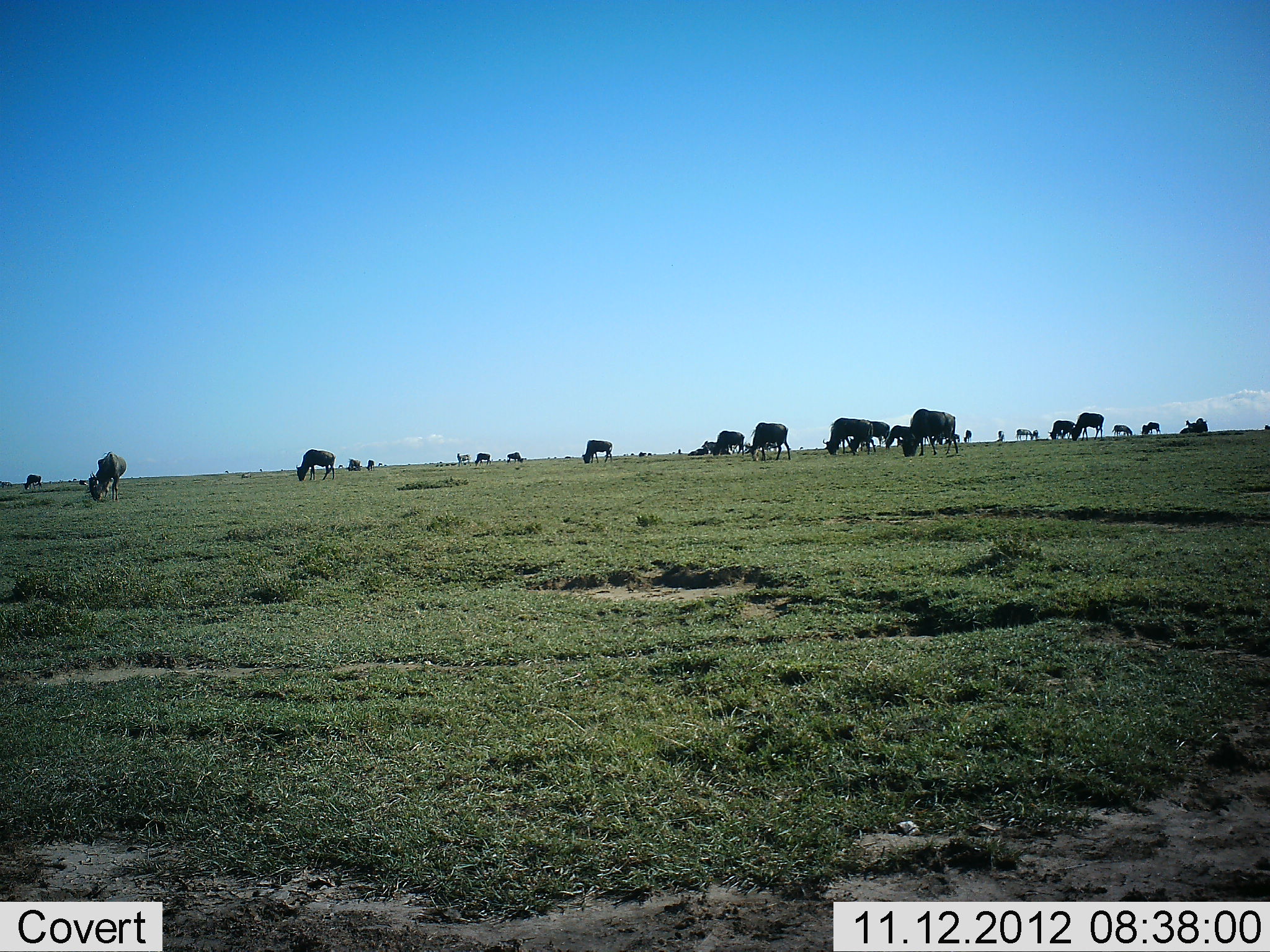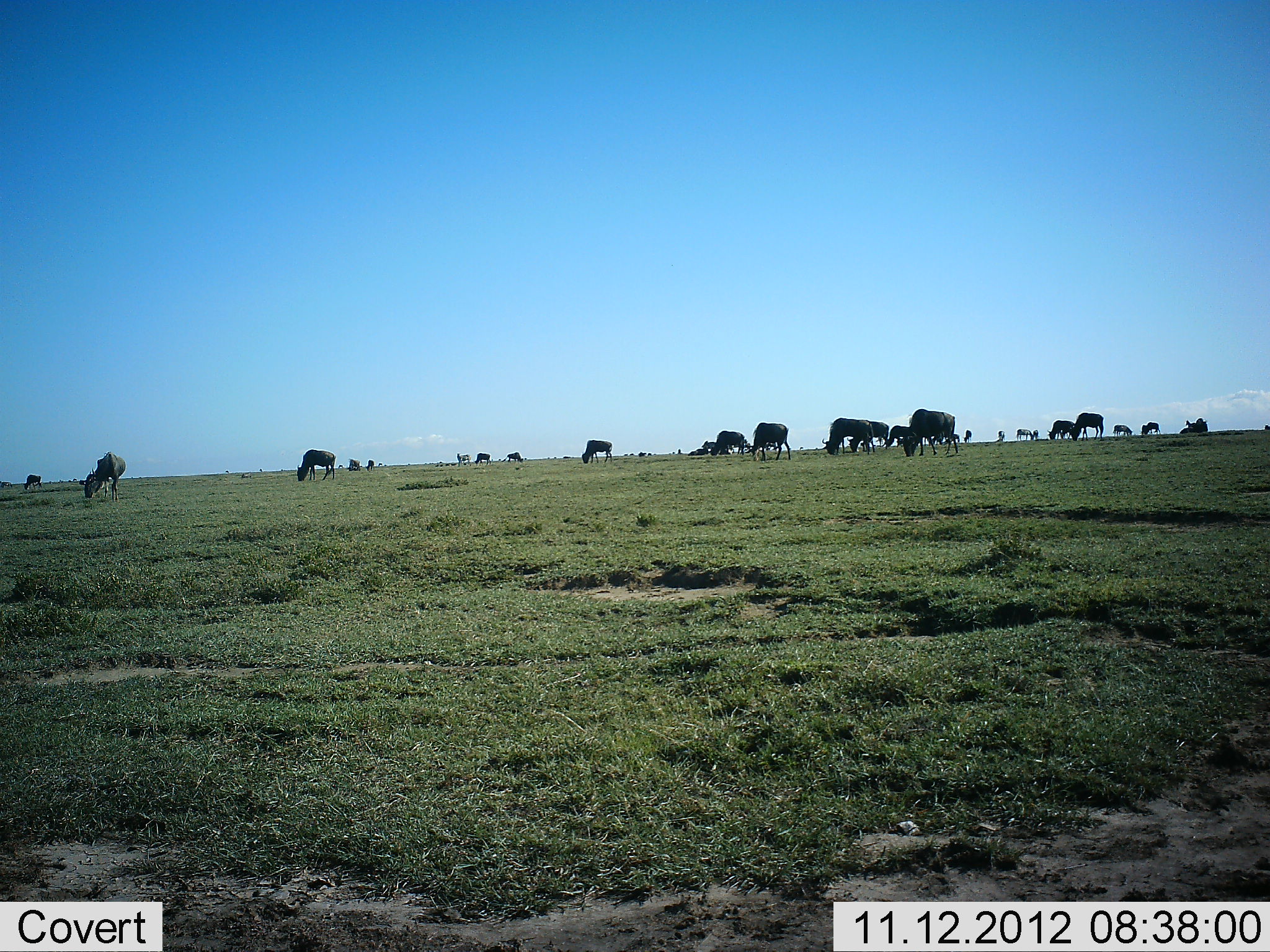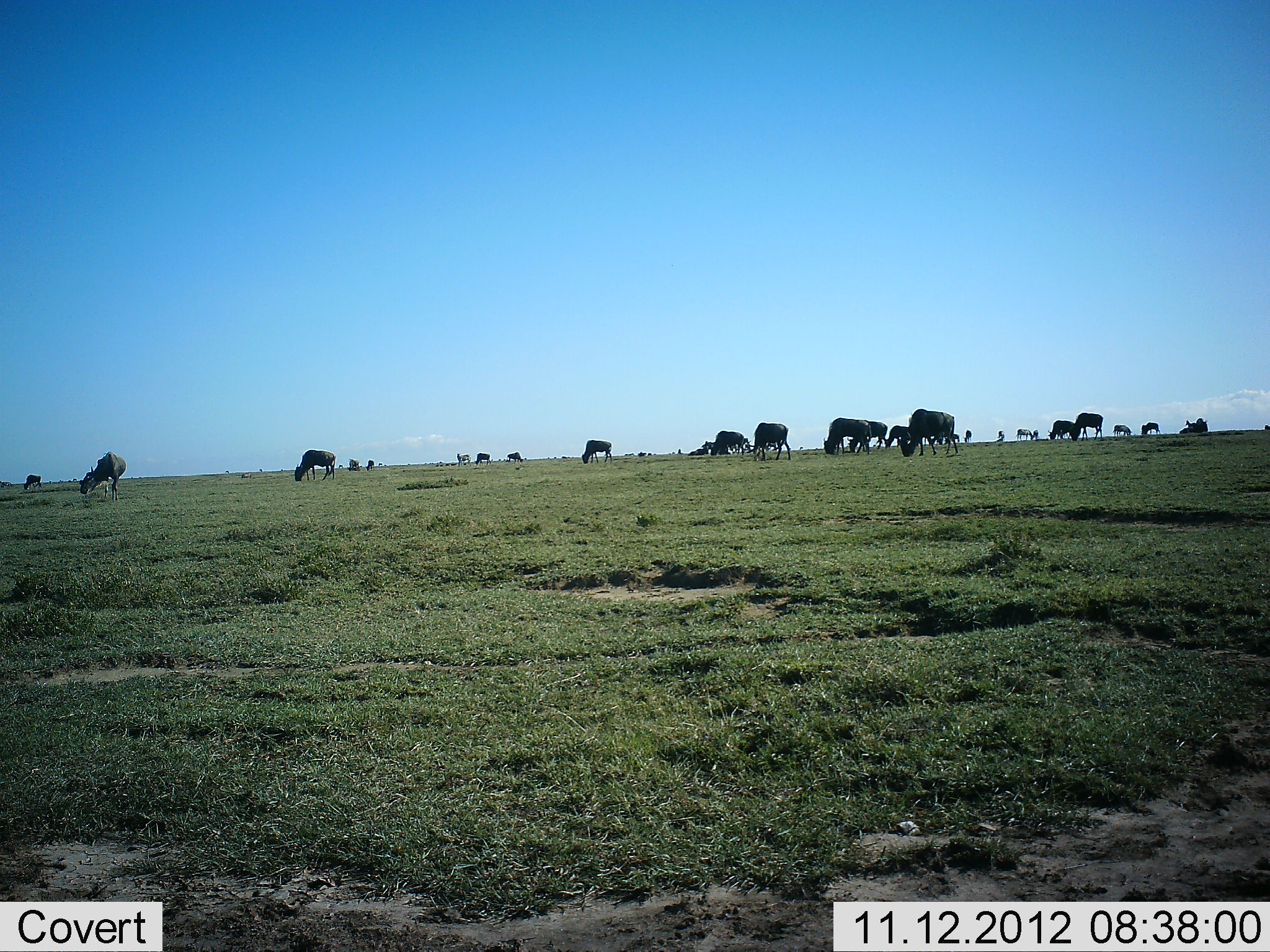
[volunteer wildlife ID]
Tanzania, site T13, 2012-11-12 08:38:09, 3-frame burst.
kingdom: Animalia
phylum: Chordata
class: Mammalia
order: Artiodactyla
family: Bovidae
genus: Connochaetes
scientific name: Connochaetes taurinus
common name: blue wildebeest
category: wildebeest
Wildebeest (blue wildebeest) (Connochaetes taurinus), count 11-50. Behavior (volunteer vote fractions): standing 18%, resting 0%, moving 18%, interacting 0%. Young present (vote fraction): 0%. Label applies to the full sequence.